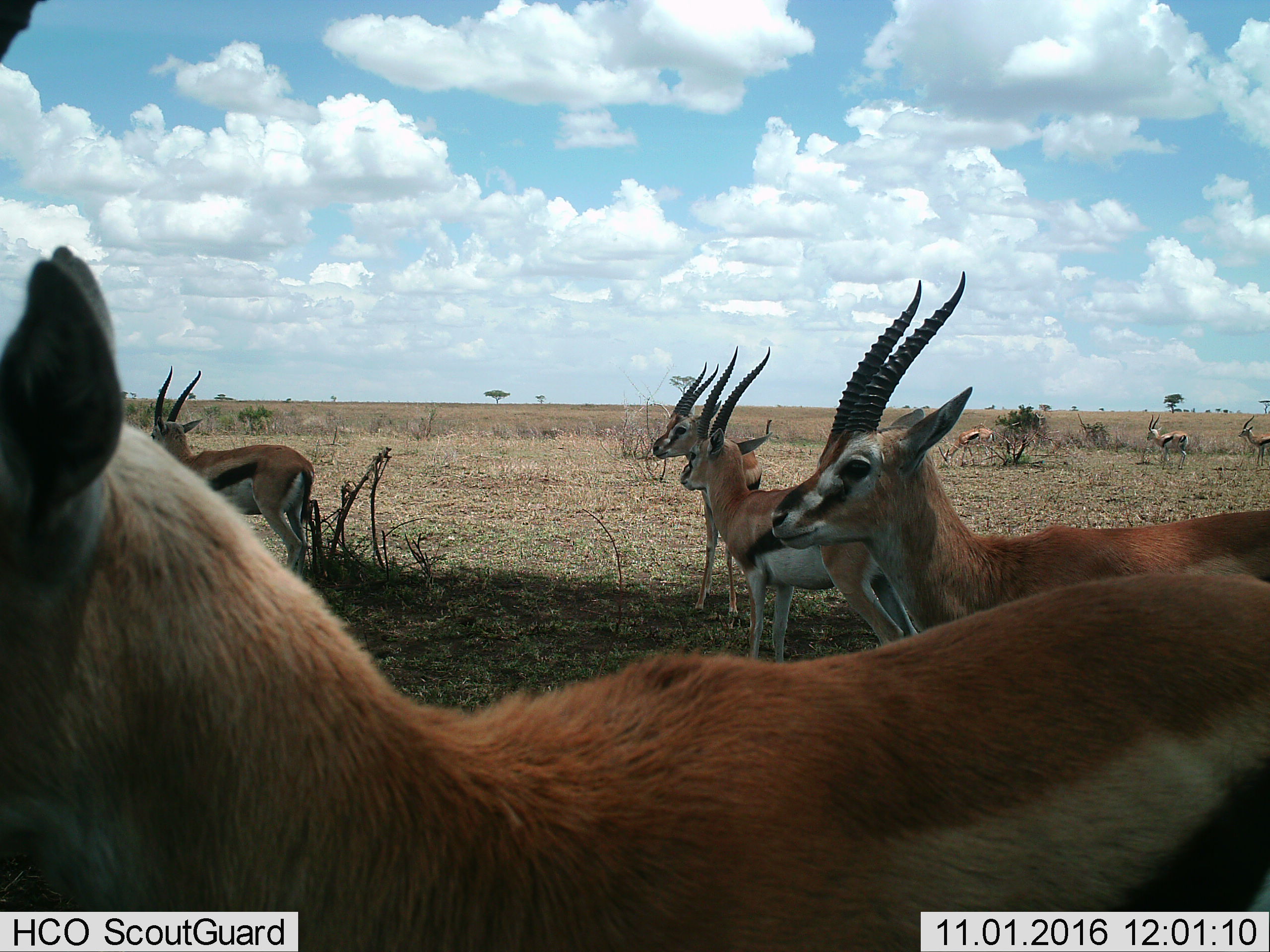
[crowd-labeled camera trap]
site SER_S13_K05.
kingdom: Animalia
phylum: Chordata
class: Mammalia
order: Artiodactyla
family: Bovidae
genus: Eudorcas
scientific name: Eudorcas thomsonii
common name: thomson's gazelle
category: gazellethomsons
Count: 8.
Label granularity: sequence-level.